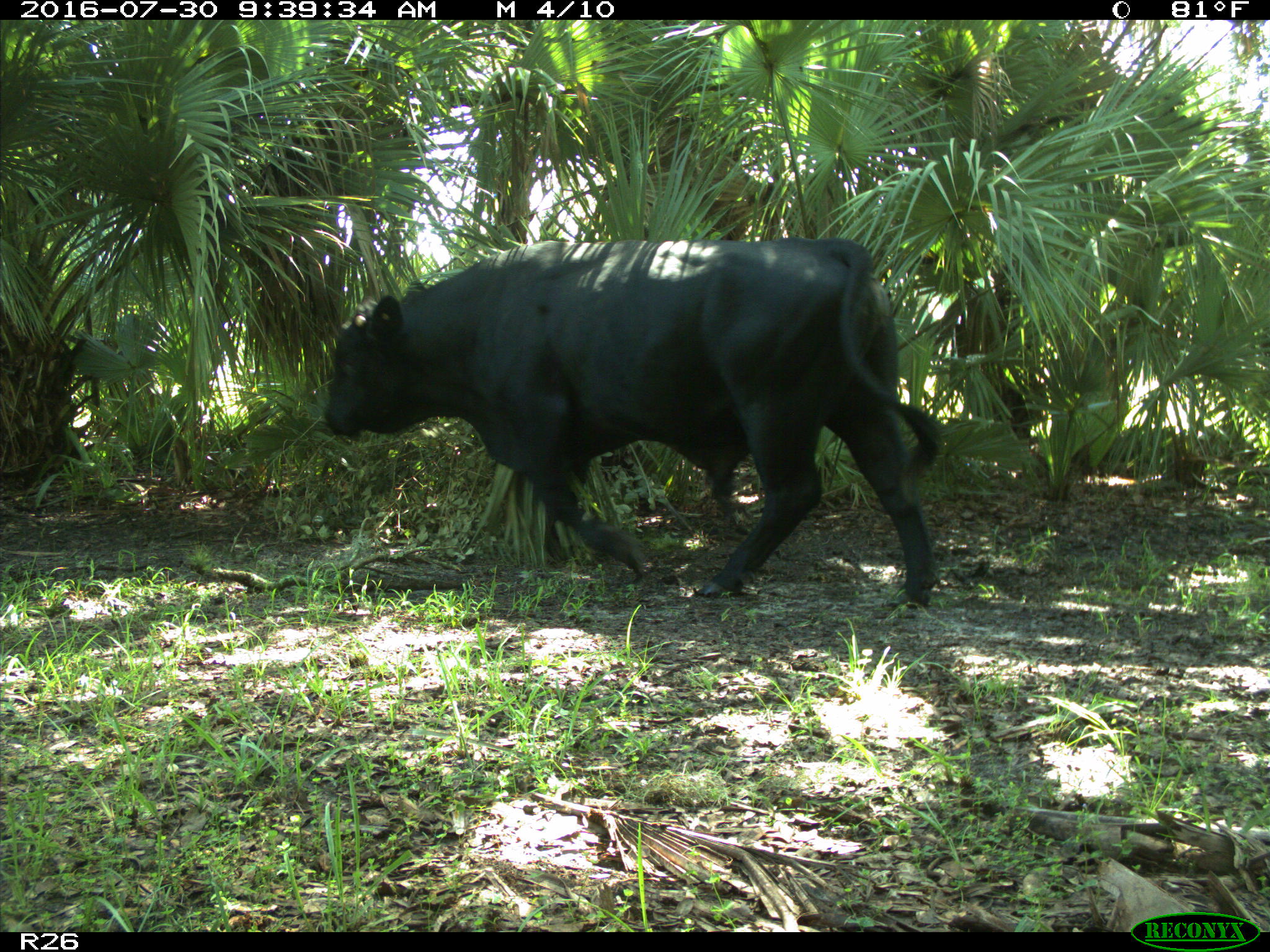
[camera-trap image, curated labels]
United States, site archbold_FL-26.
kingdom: Animalia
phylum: Chordata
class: Mammalia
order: Artiodactyla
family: Bovidae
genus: Bos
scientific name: Bos taurus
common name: domestic cow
Bos taurus (domestic cow).